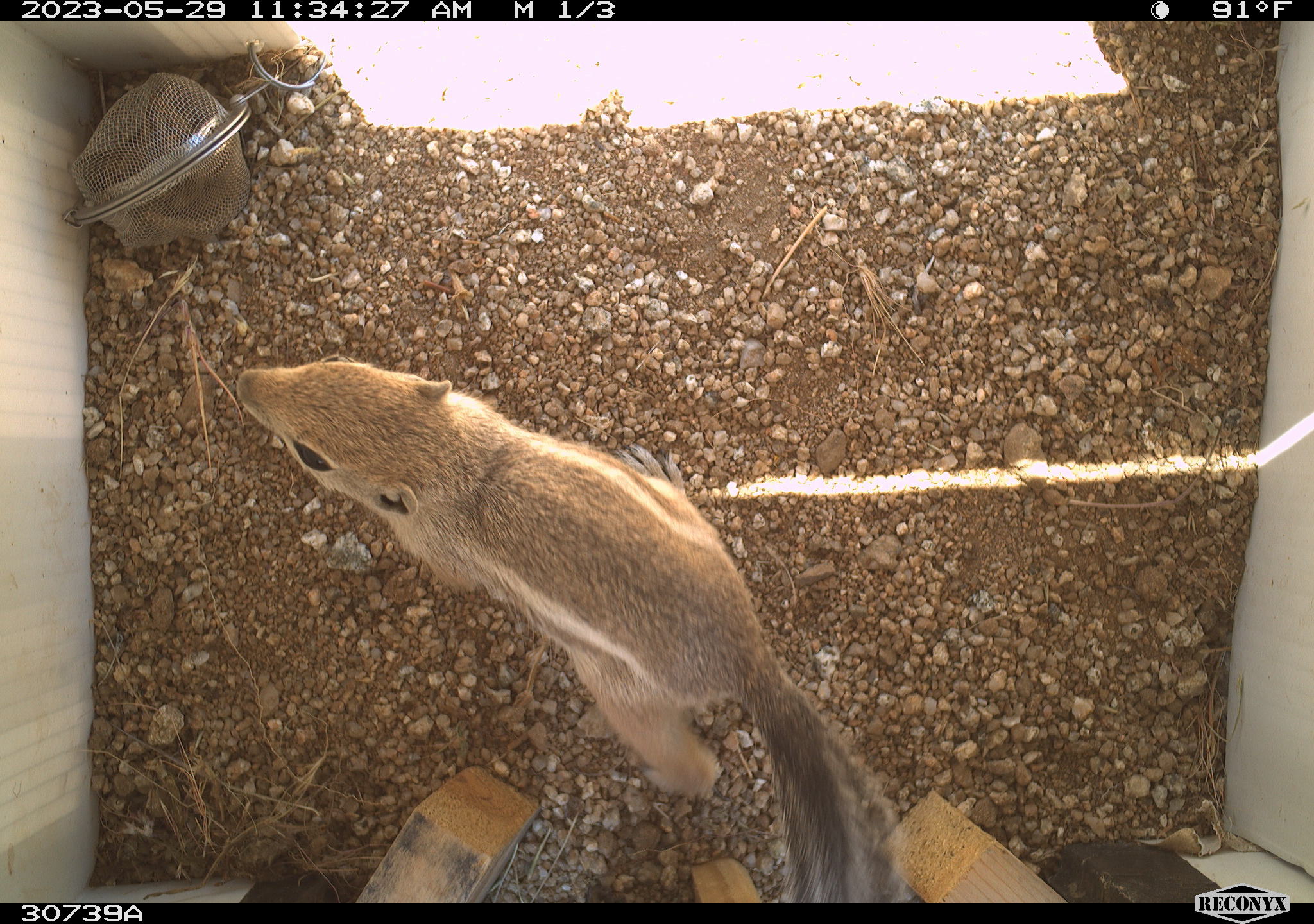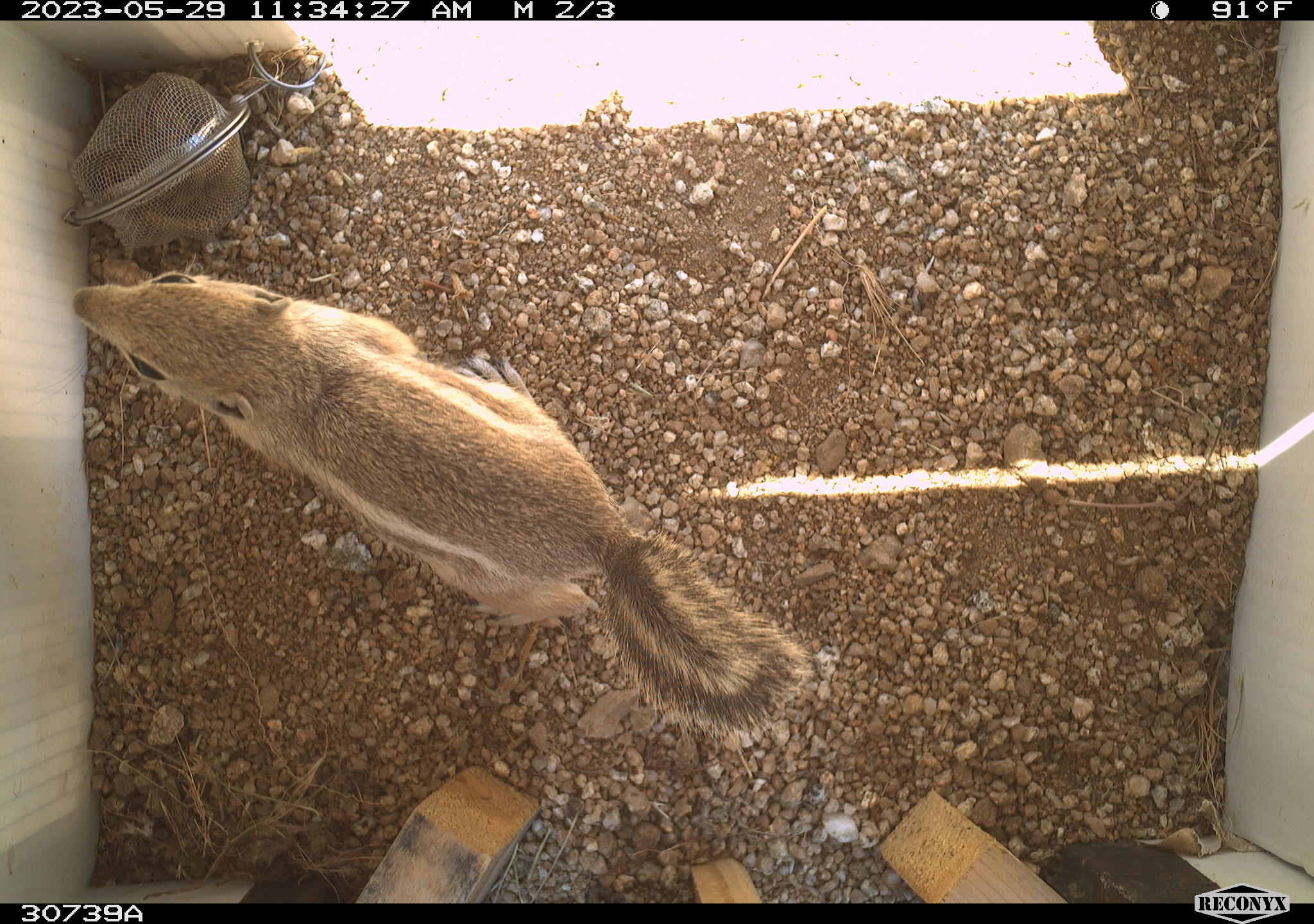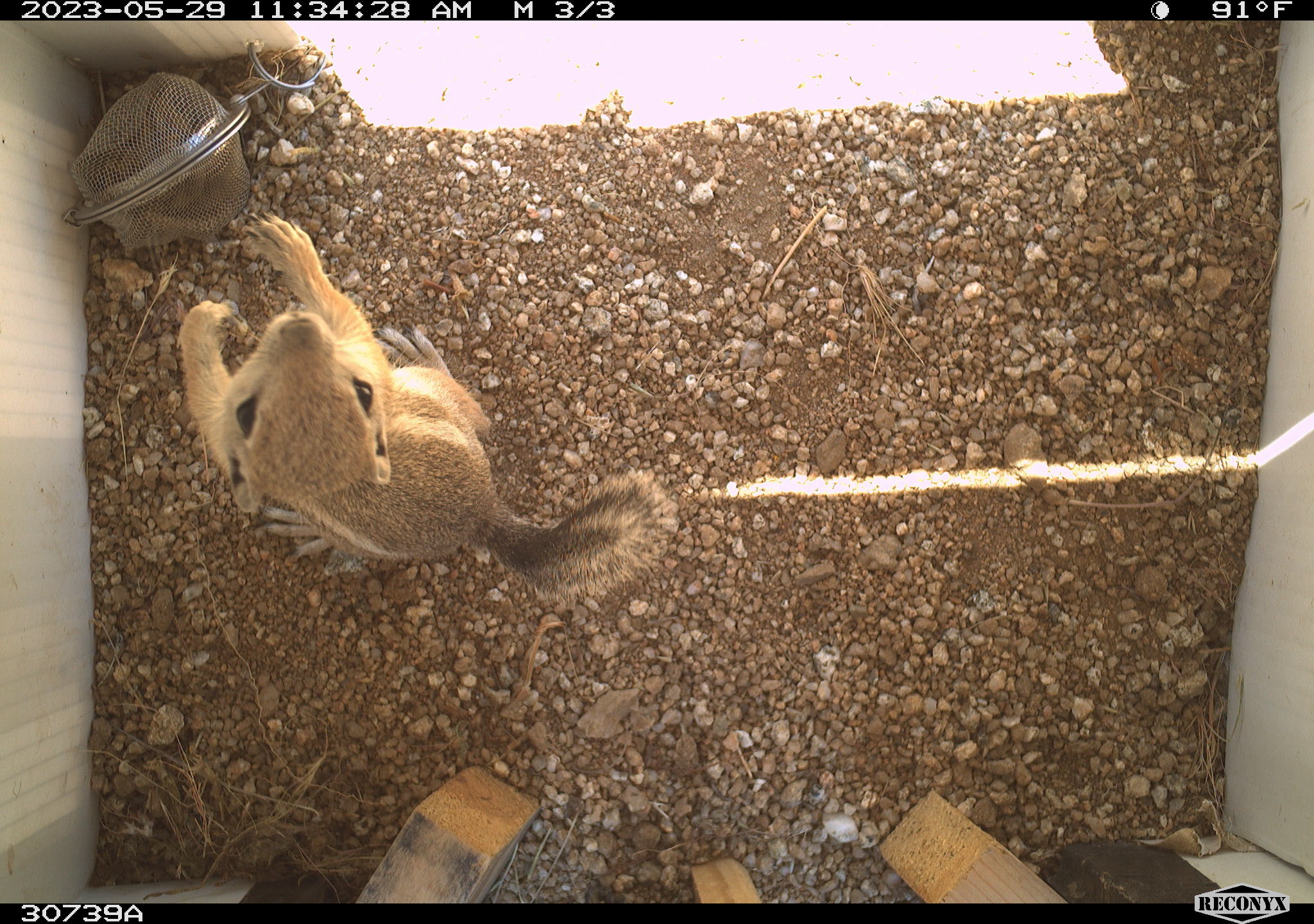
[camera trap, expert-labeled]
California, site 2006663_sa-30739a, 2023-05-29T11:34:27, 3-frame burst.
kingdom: Animalia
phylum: Chordata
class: Mammalia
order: Rodentia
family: Sciuridae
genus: Ammospermophilus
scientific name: Ammospermophilus leucurus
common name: white-tailed antelope squirrel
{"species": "white-tailed antelope squirrel (Ammospermophilus leucurus)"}